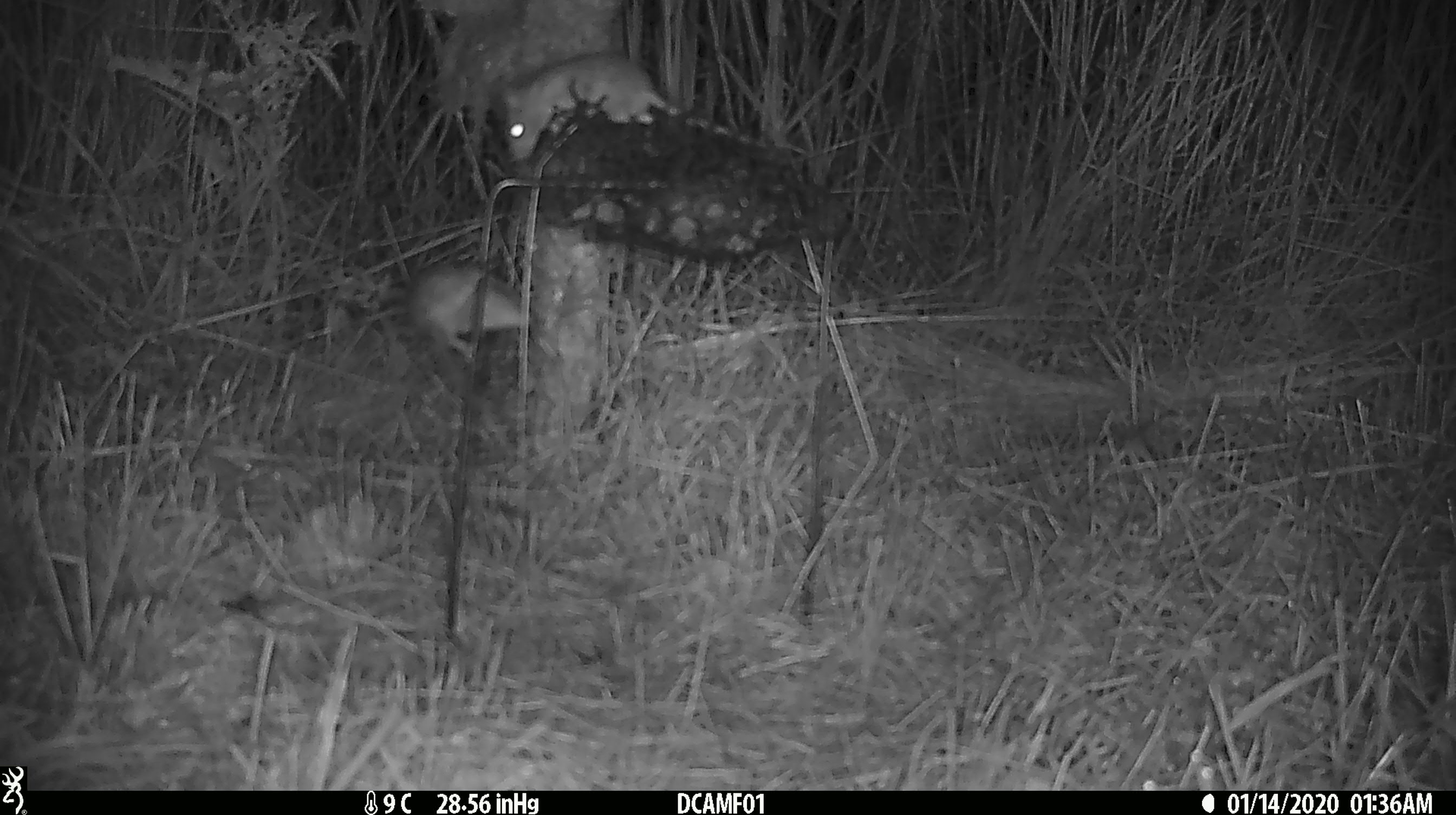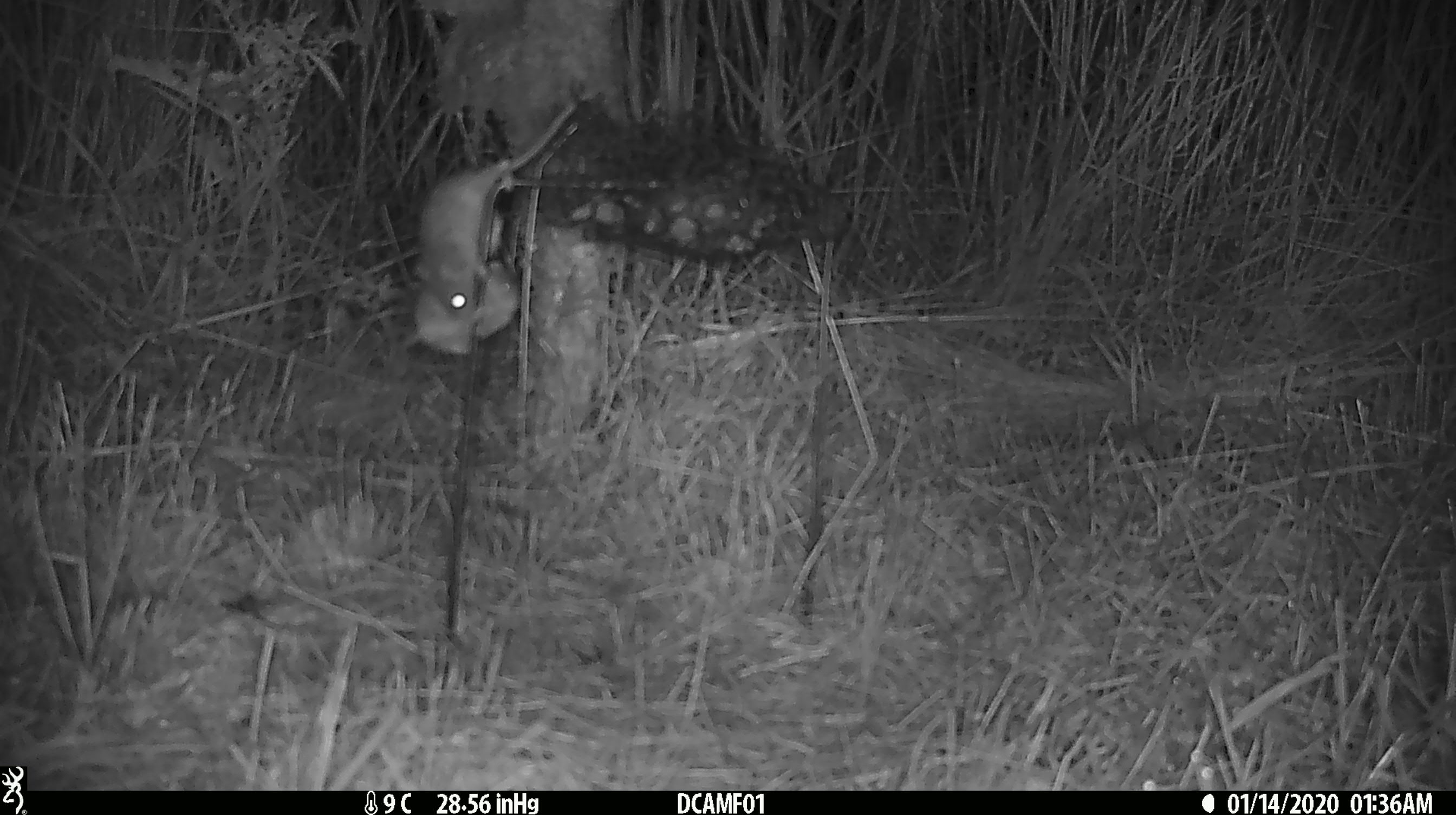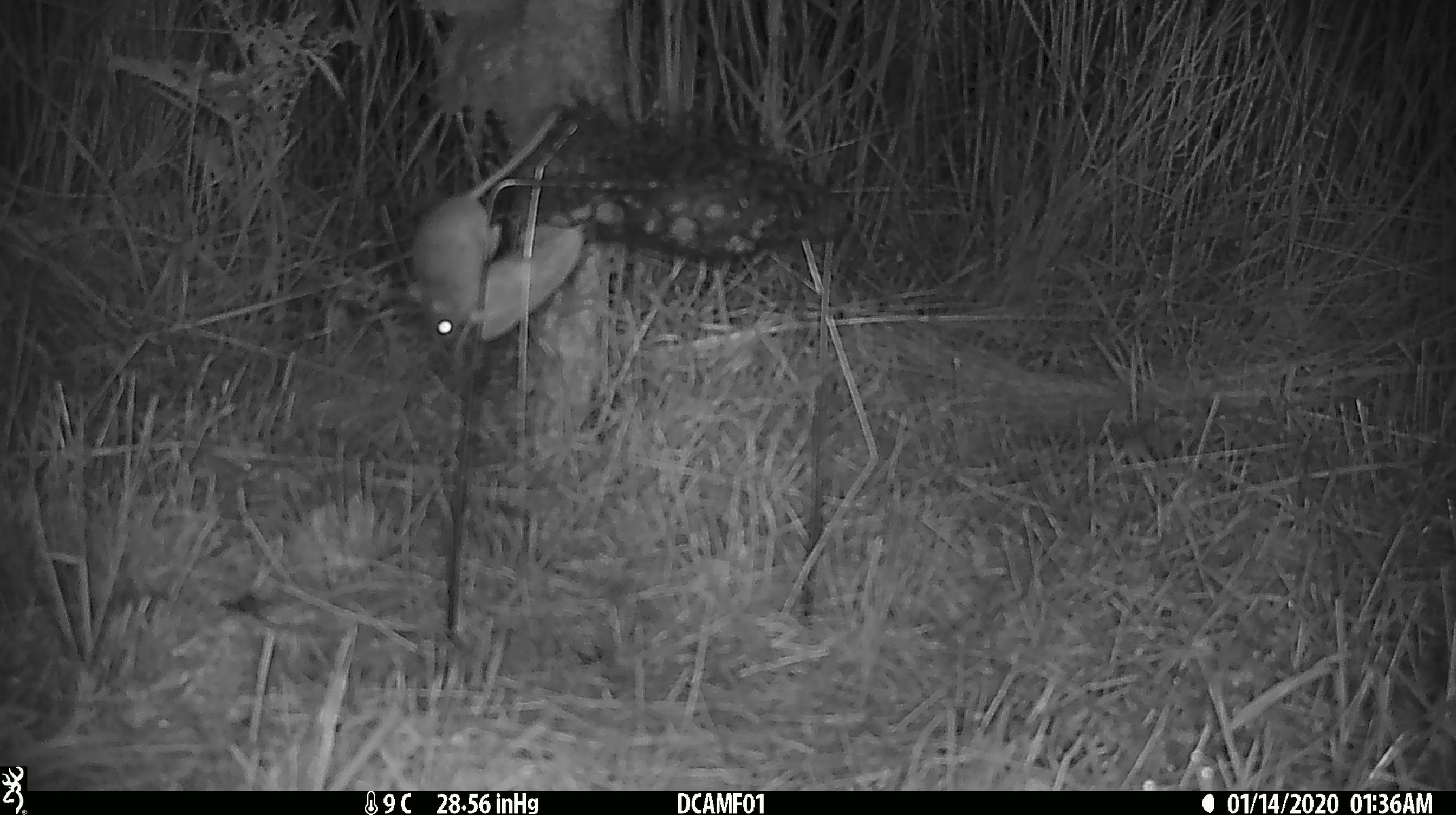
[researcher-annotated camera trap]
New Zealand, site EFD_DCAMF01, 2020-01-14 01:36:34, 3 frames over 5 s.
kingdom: Animalia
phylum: Chordata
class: Mammalia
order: Rodentia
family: Muridae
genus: Mus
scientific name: Mus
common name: mouse